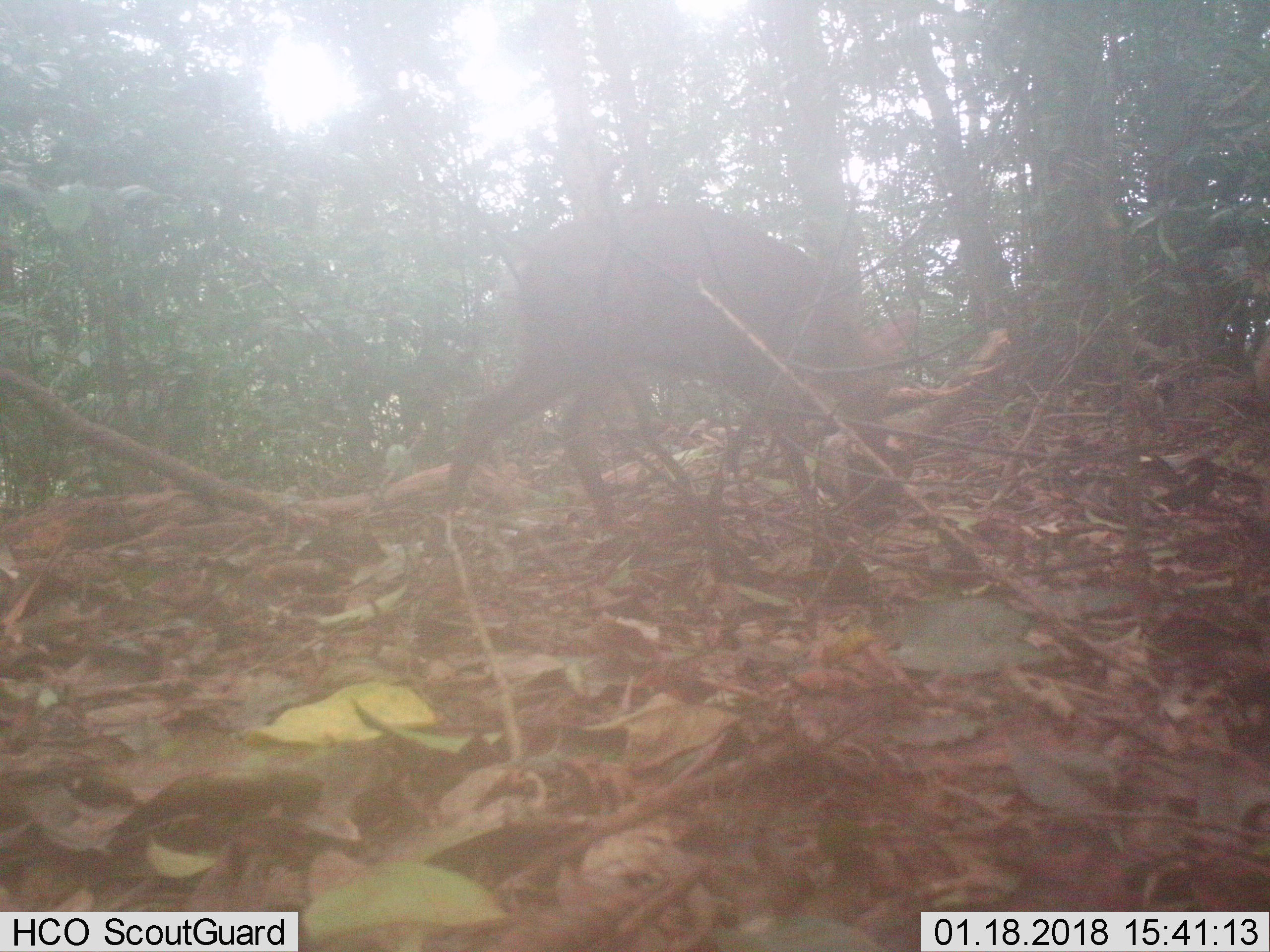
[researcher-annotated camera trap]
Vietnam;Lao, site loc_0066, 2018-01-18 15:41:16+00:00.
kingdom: Animalia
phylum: Chordata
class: Mammalia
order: Artiodactyla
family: Cervidae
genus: Muntiacus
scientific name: Muntiacus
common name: muntjacs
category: unidentified muntjac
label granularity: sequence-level